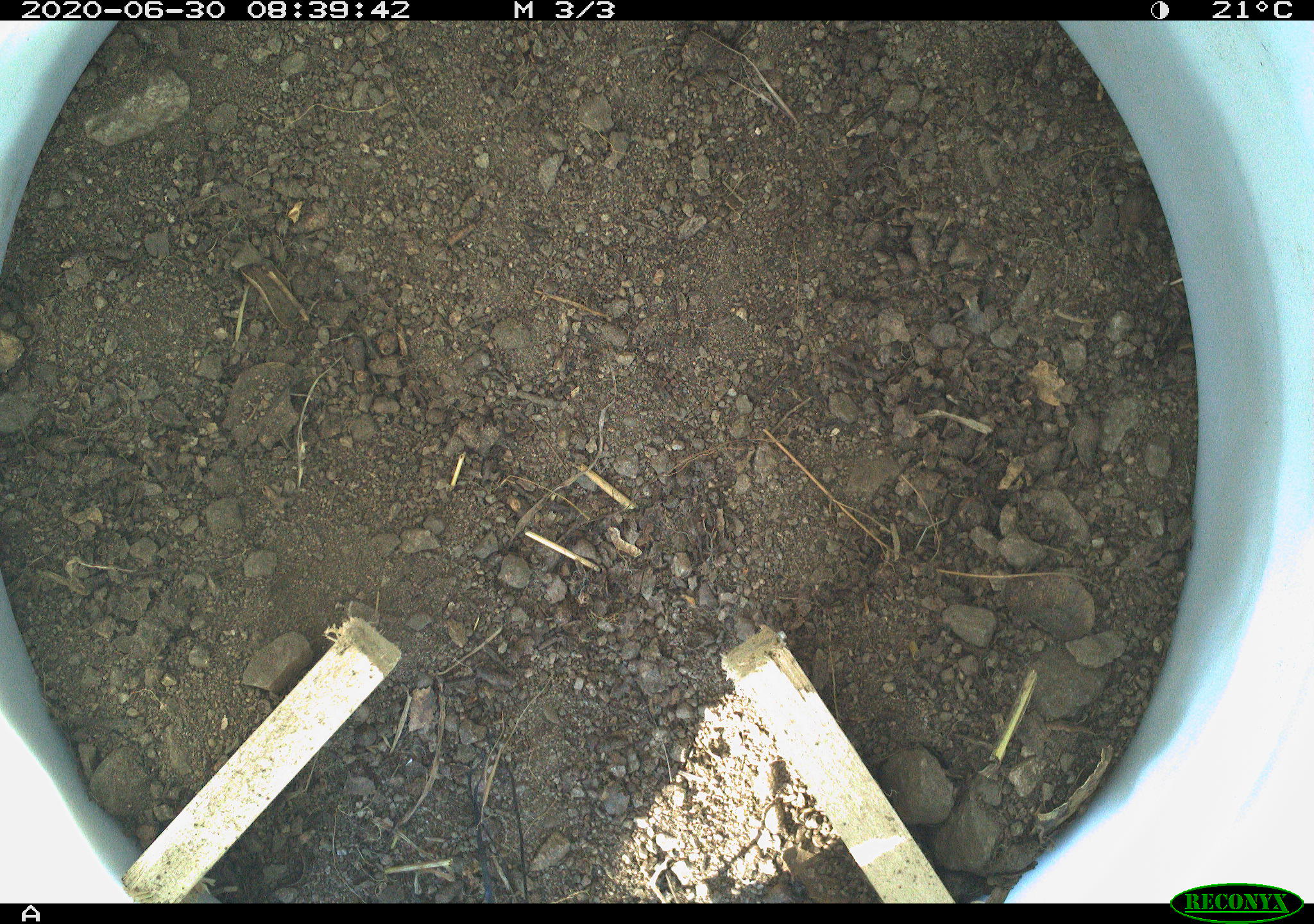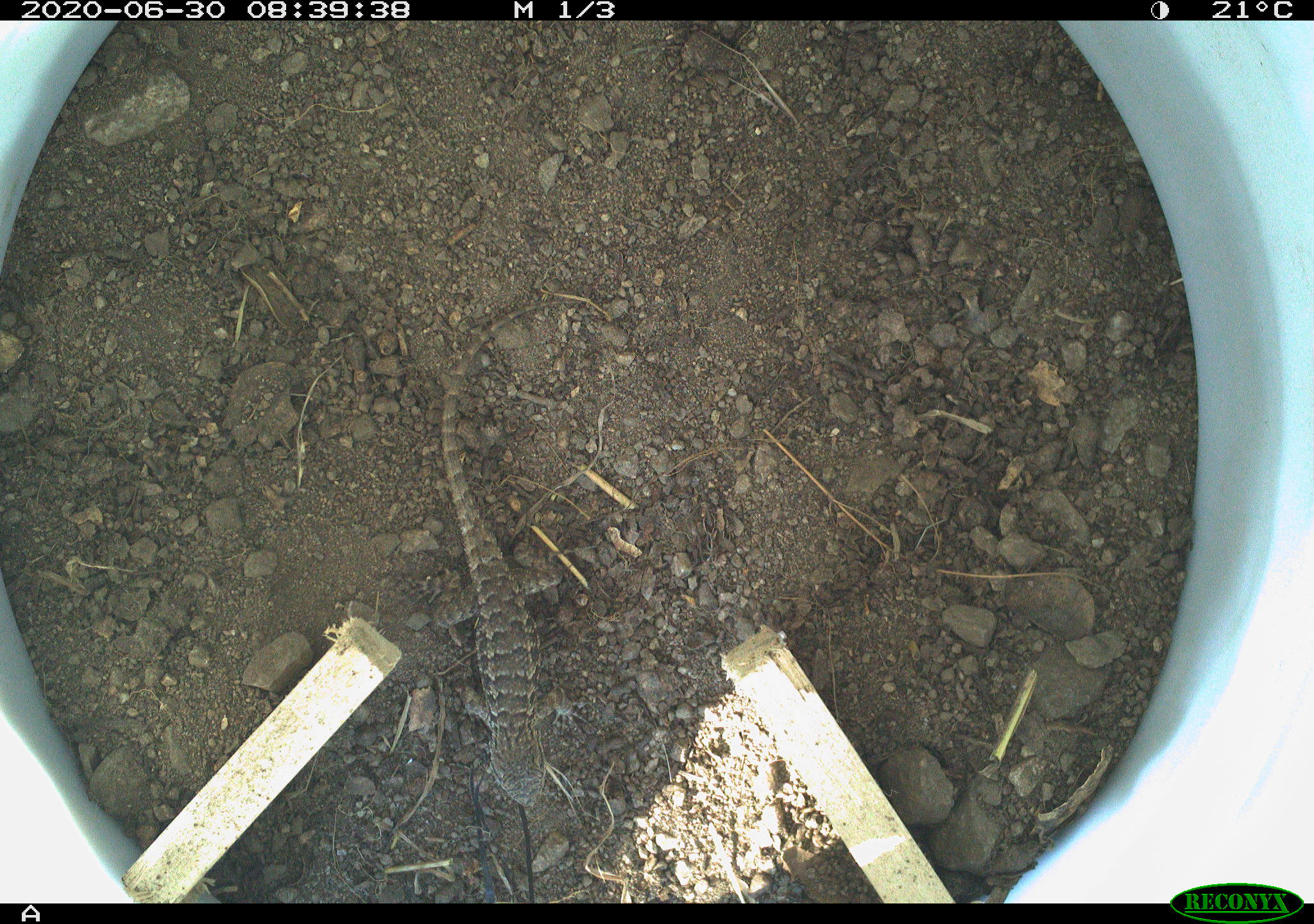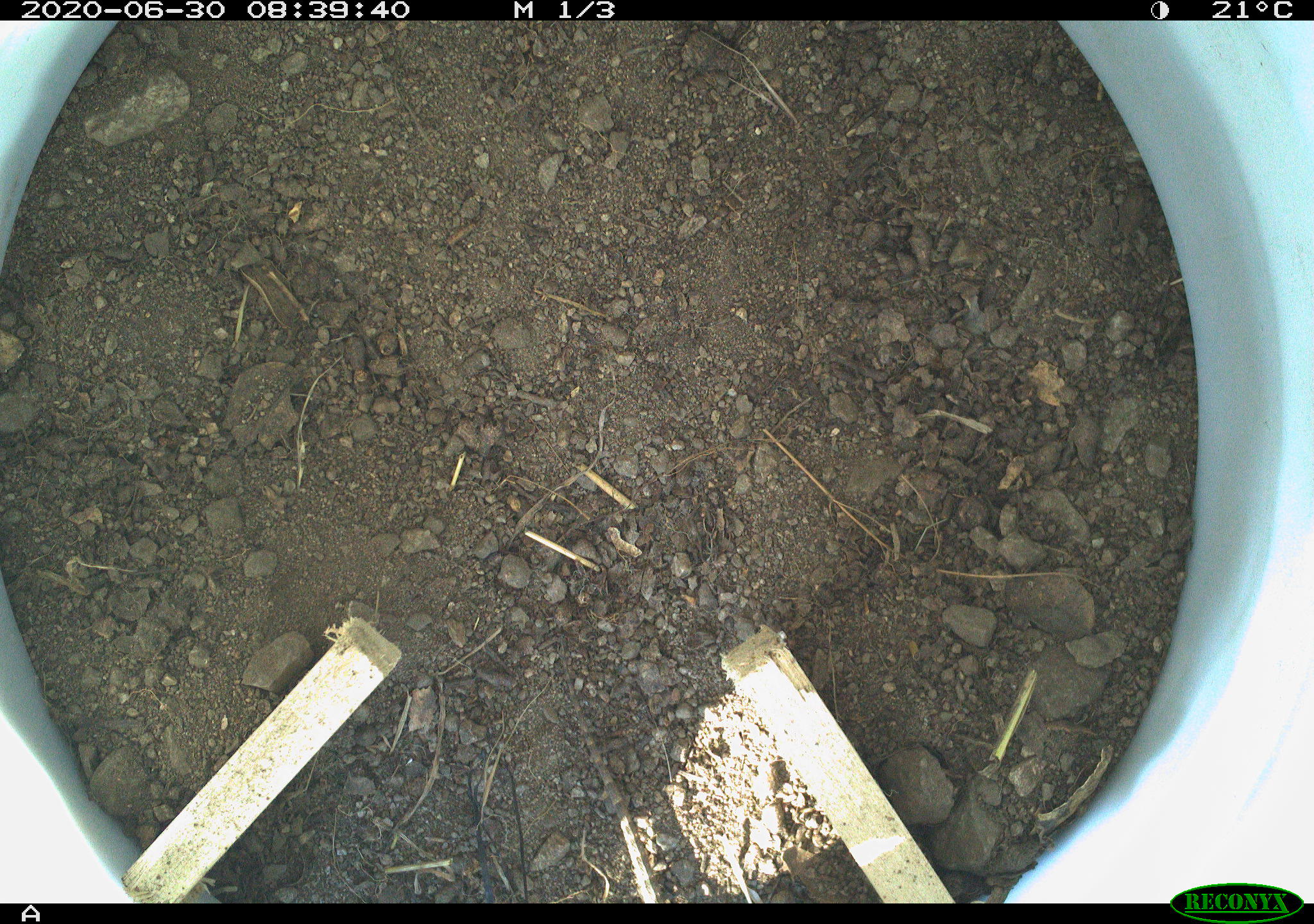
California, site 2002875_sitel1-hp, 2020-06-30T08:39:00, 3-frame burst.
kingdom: Animalia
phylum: Chordata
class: Reptilia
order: Squamata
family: Phrynosomatidae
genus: Sceloporus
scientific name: Sceloporus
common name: spiny lizards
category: sceloporus species